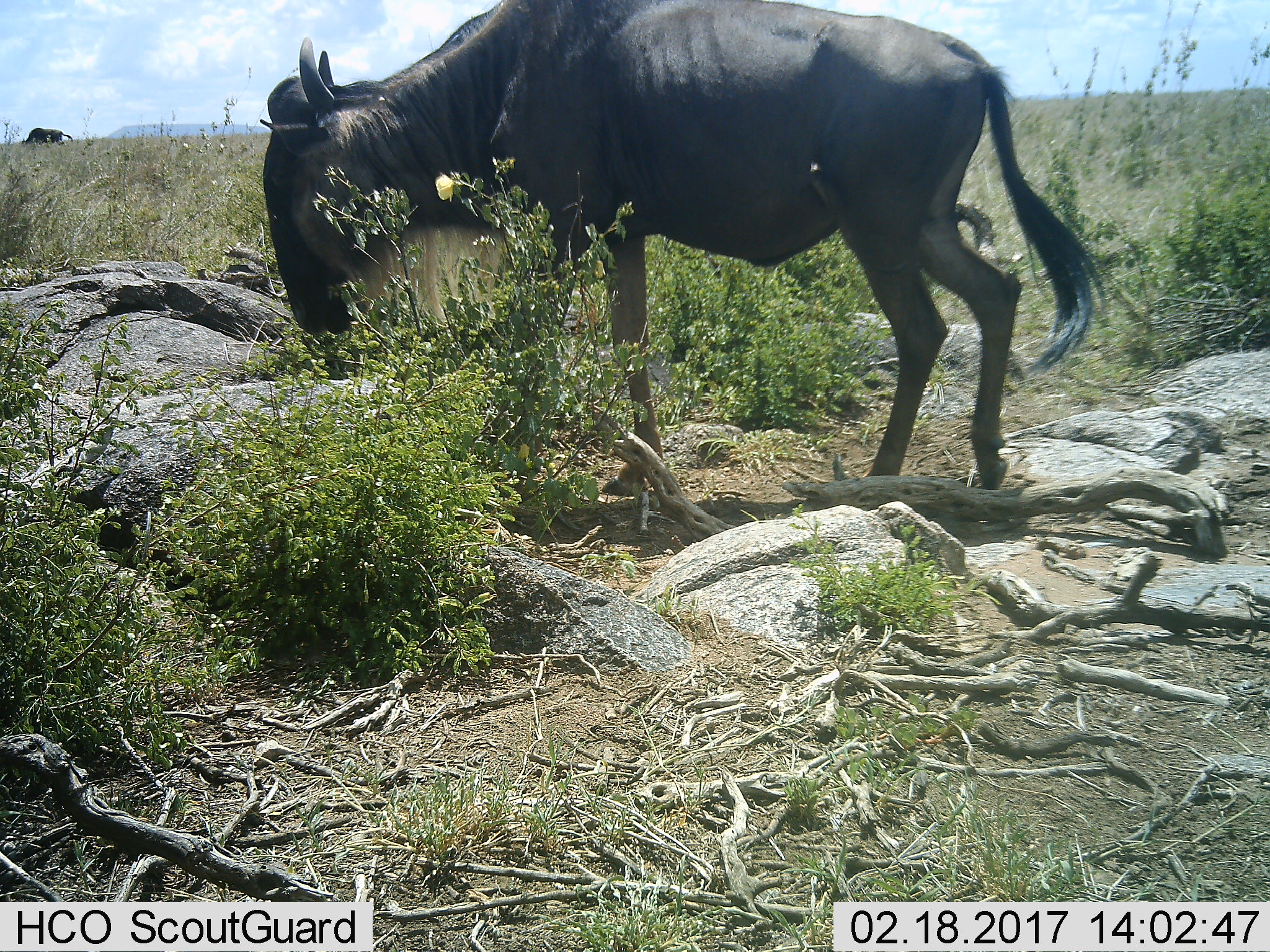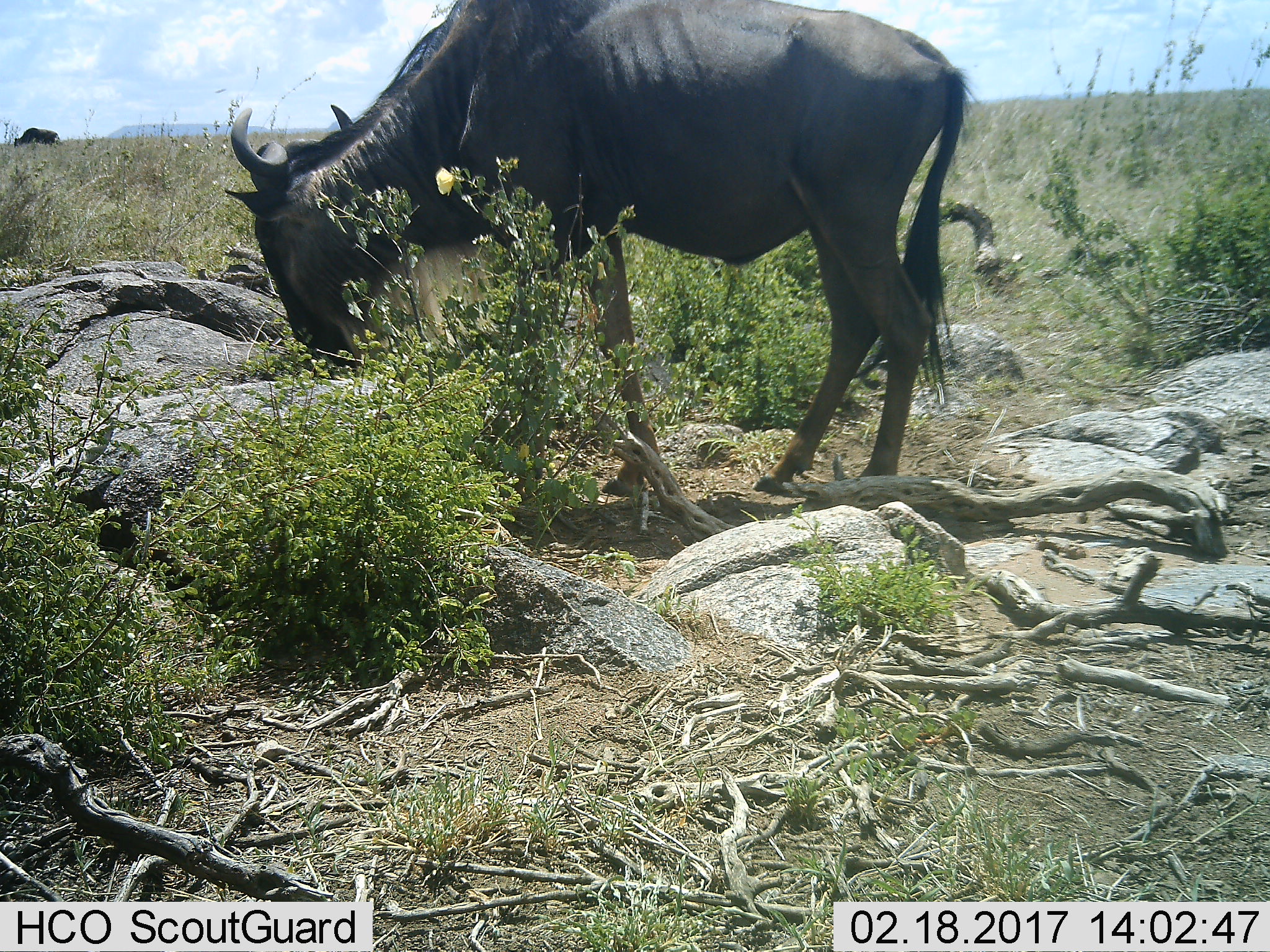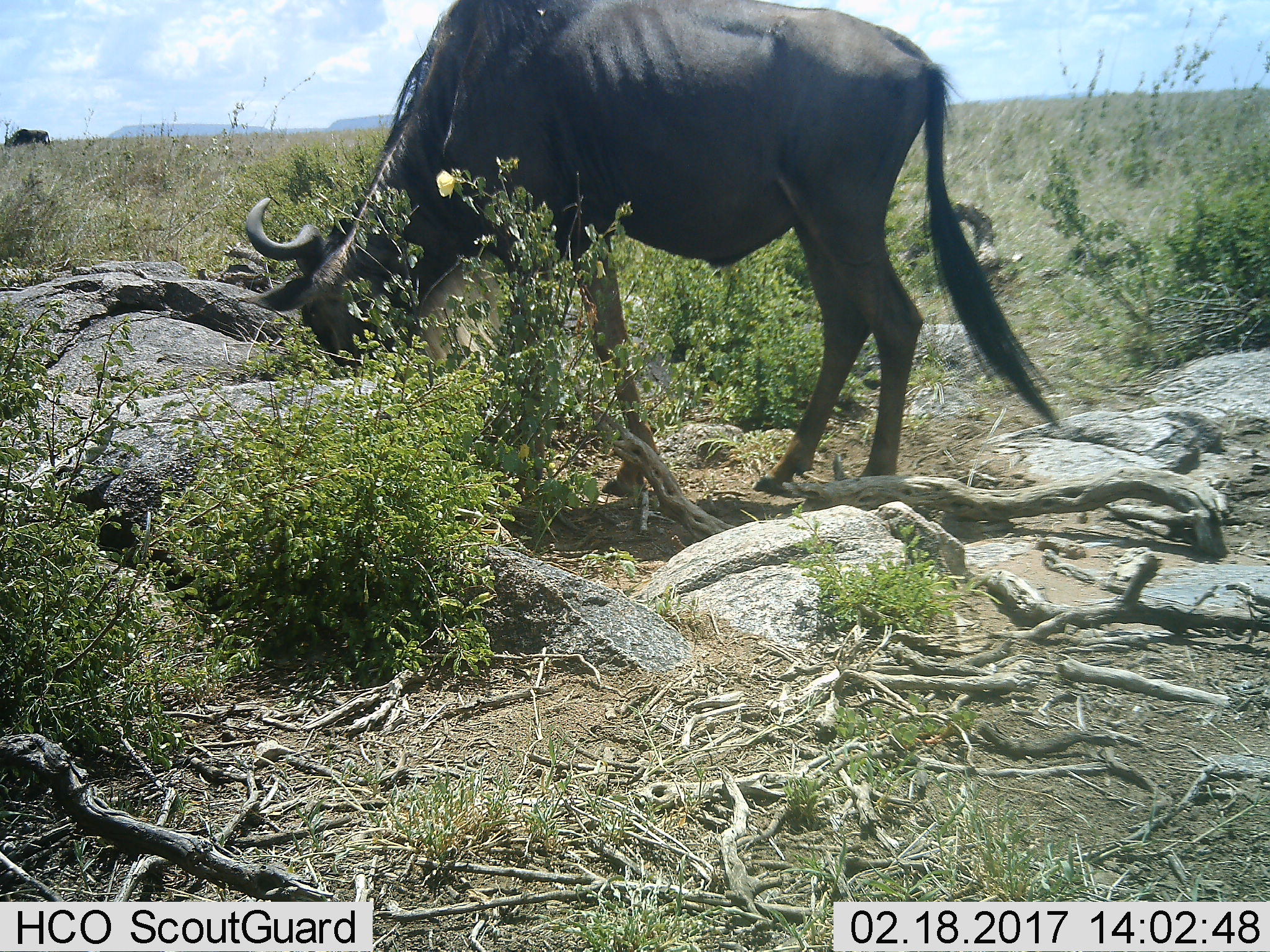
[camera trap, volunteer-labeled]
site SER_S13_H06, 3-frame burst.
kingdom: Animalia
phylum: Chordata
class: Mammalia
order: Artiodactyla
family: Bovidae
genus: Connochaetes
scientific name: Connochaetes taurinus taurinus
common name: blue wildebeest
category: wildebeestblue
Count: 1.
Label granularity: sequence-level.